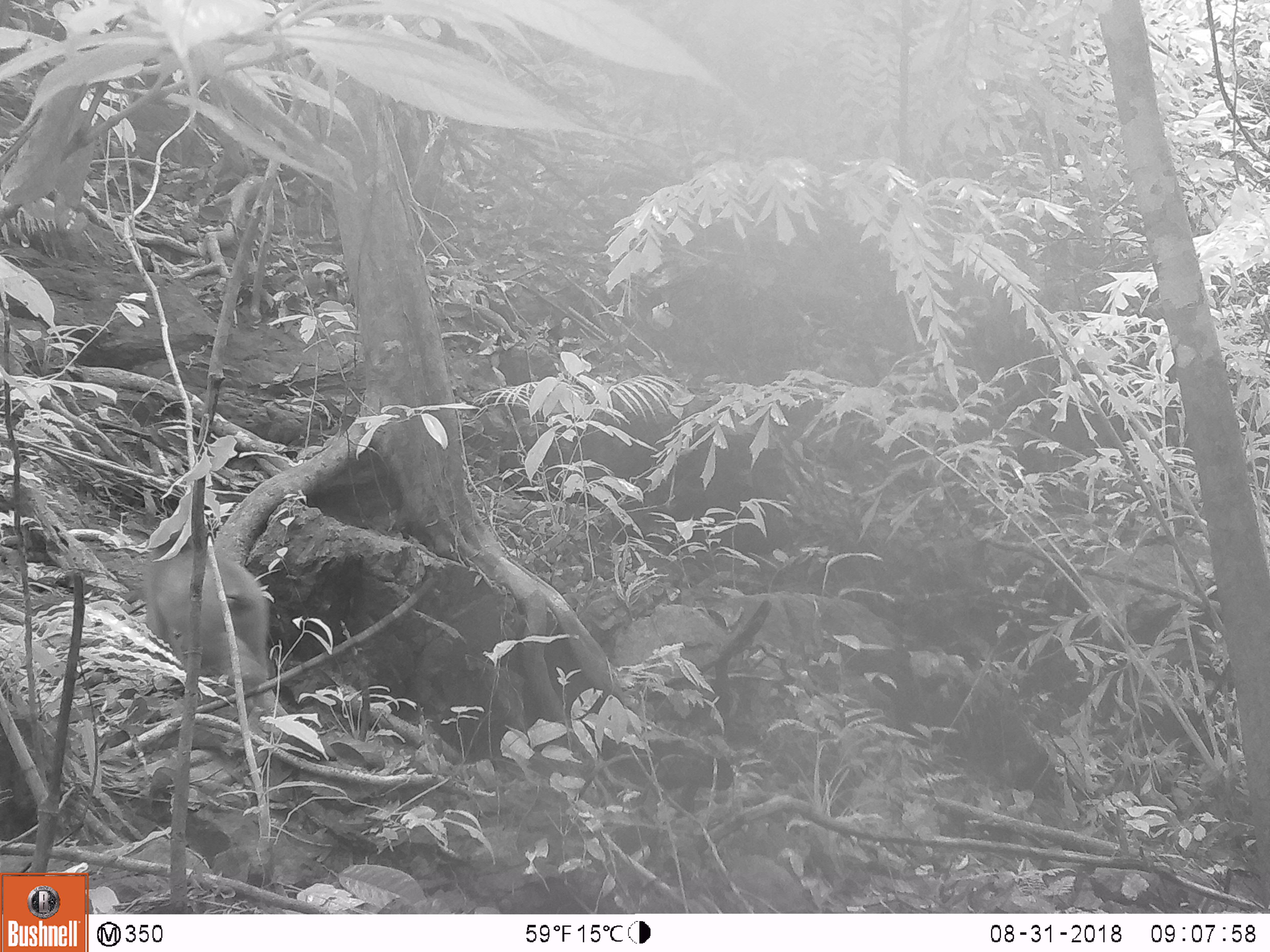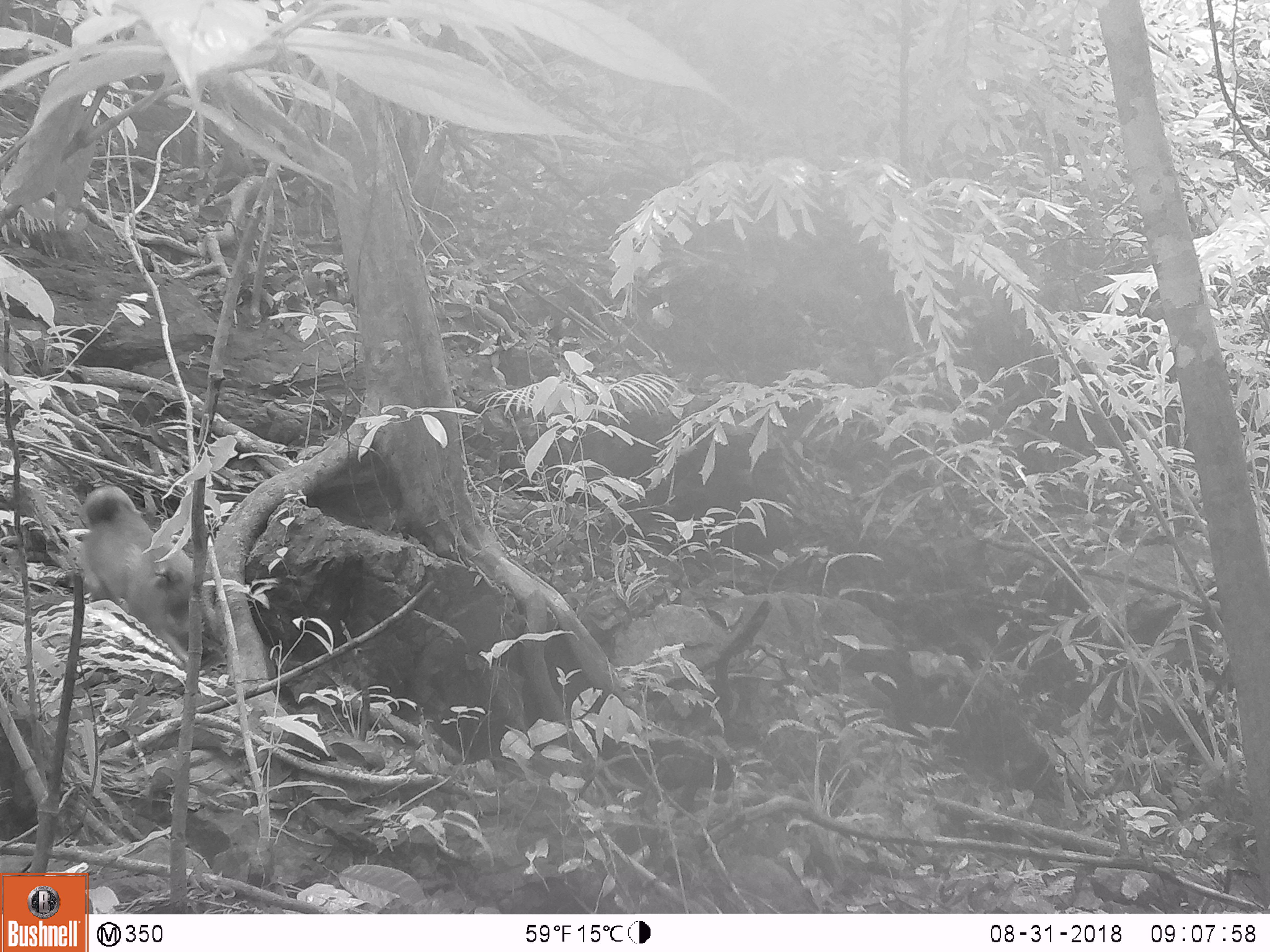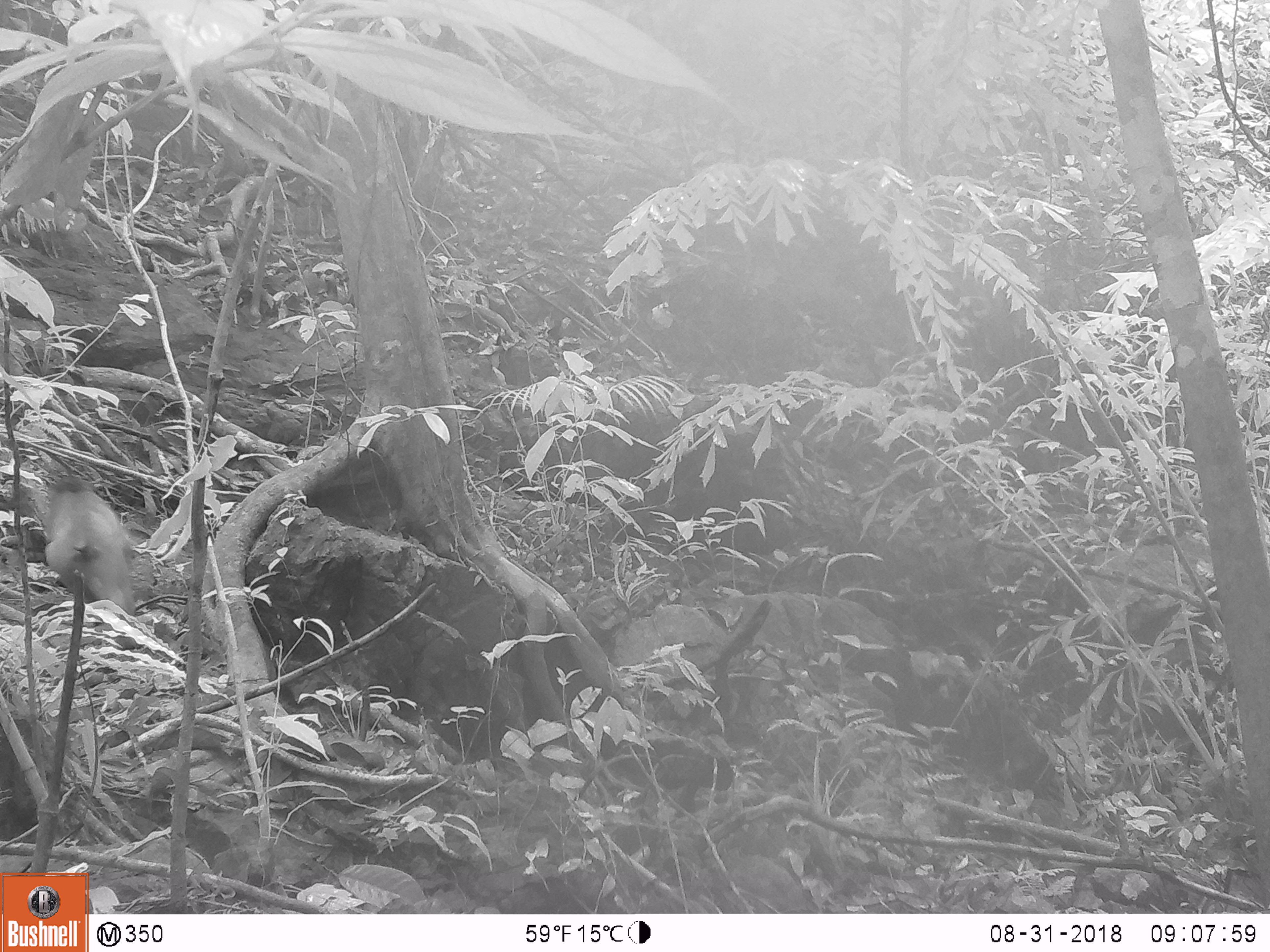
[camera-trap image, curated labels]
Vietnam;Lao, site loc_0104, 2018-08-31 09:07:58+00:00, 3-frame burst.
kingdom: Animalia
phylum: Chordata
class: Mammalia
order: Primates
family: Cercopithecidae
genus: Macaca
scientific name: Macaca arctoides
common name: stump-tailed macaque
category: stump tailed macaque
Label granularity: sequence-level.